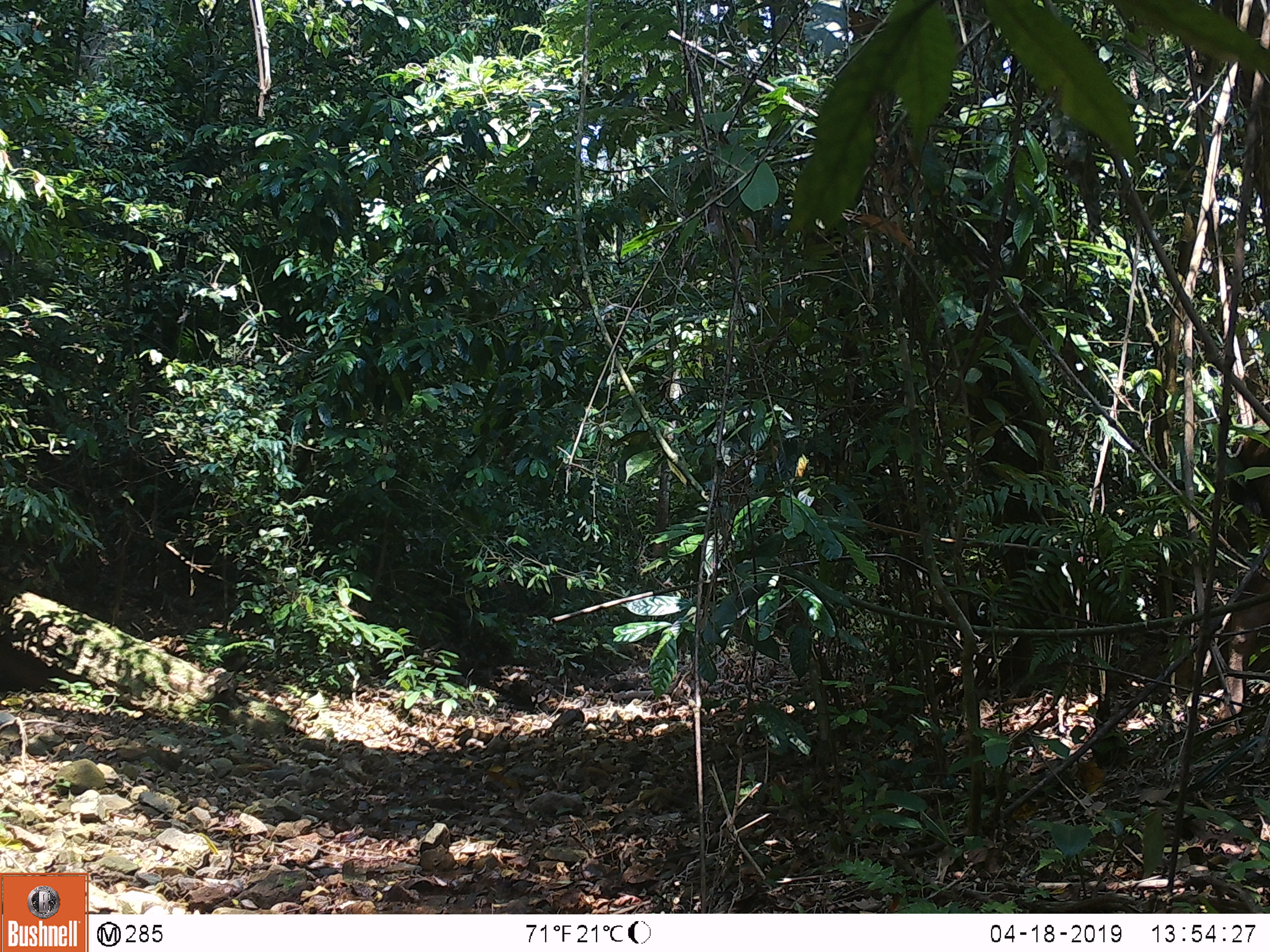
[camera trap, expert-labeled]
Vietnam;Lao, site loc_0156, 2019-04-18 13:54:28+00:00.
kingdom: Animalia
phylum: Chordata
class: Mammalia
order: Artiodactyla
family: Cervidae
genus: Rusa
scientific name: Rusa unicolor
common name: sambar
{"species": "sambar (Rusa unicolor)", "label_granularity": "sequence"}